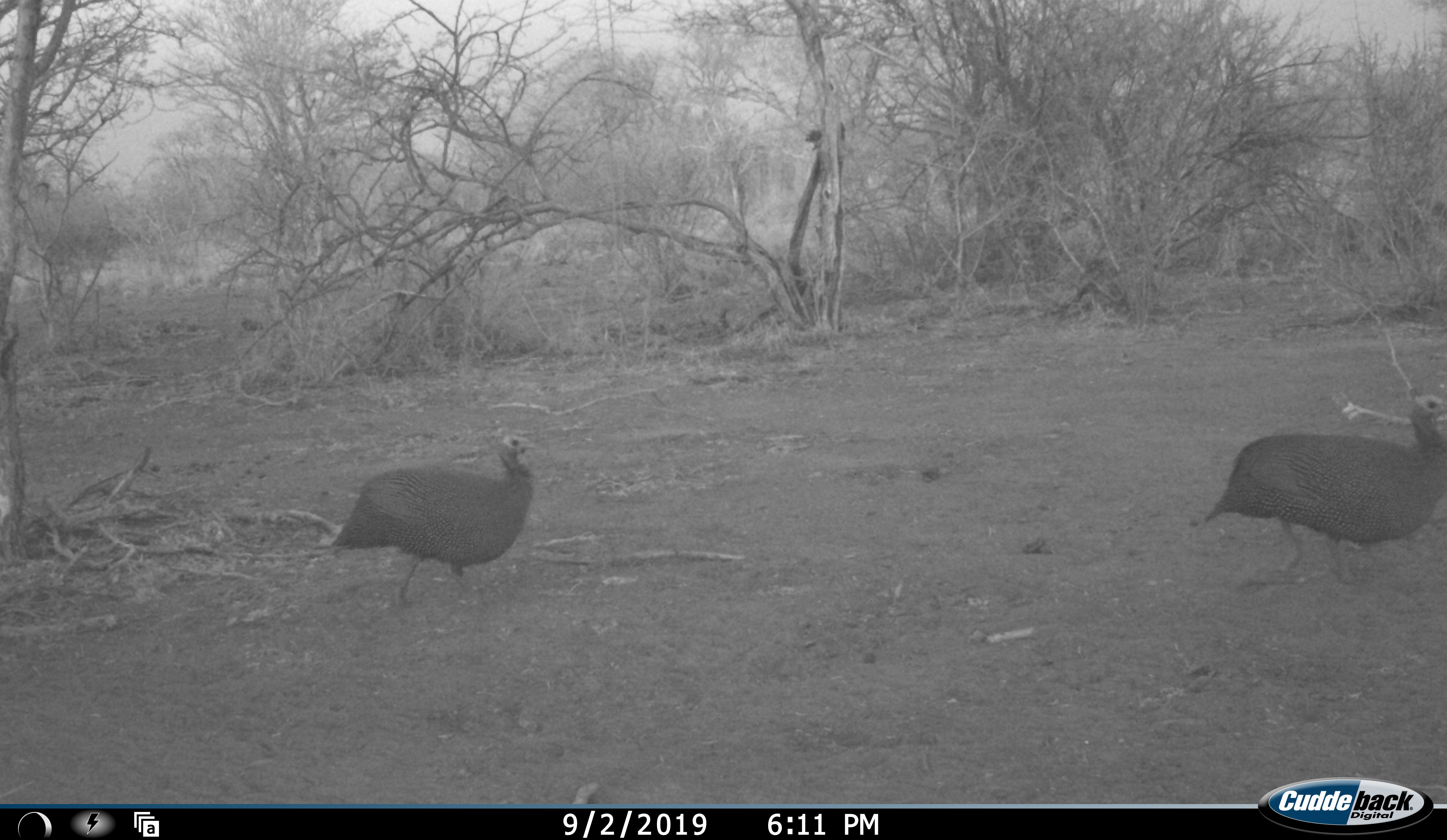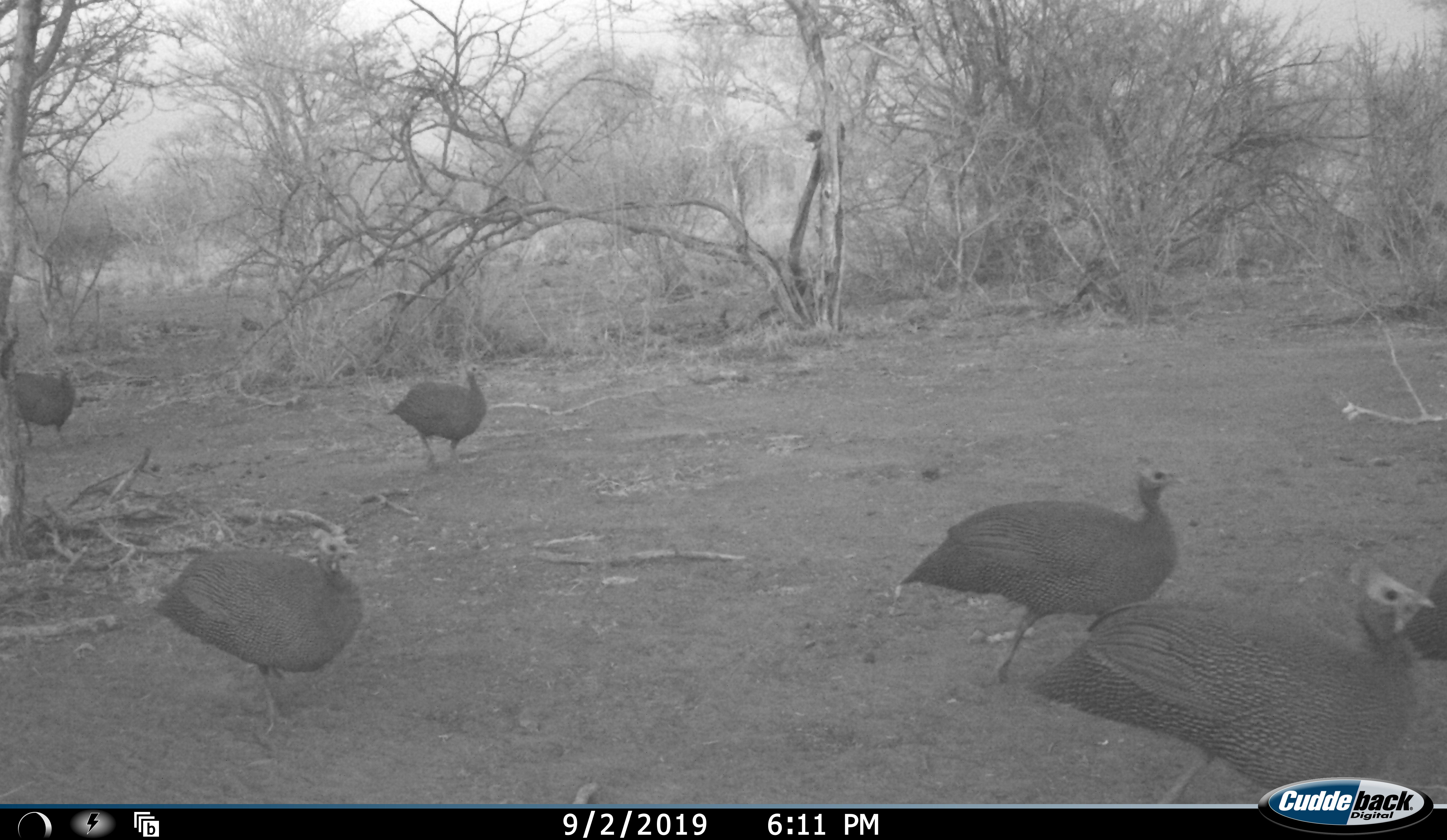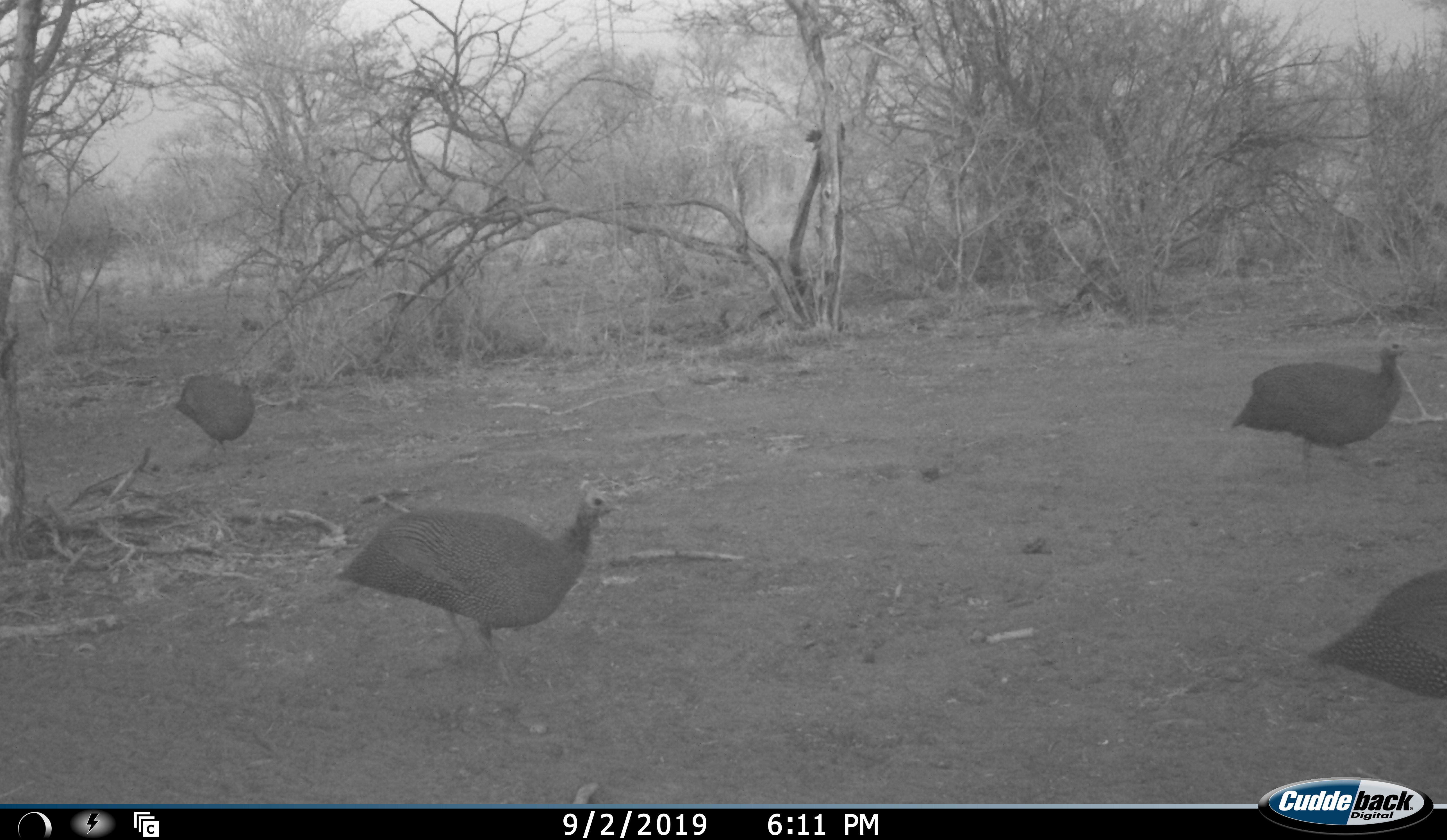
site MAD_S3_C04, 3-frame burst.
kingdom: Animalia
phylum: Chordata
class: Aves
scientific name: Aves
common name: bird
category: birdother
Birdother (bird) (Aves), count 6. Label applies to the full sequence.